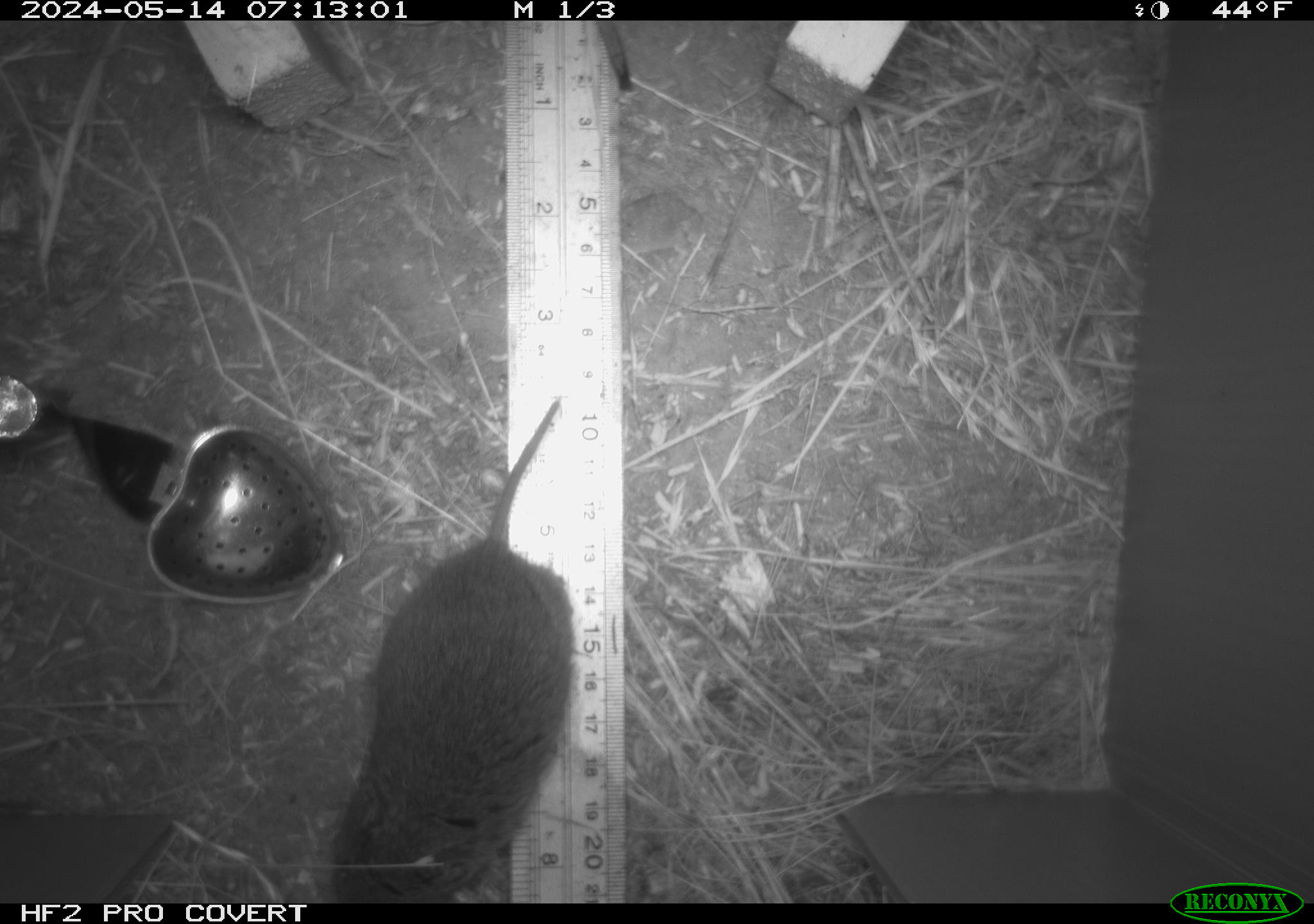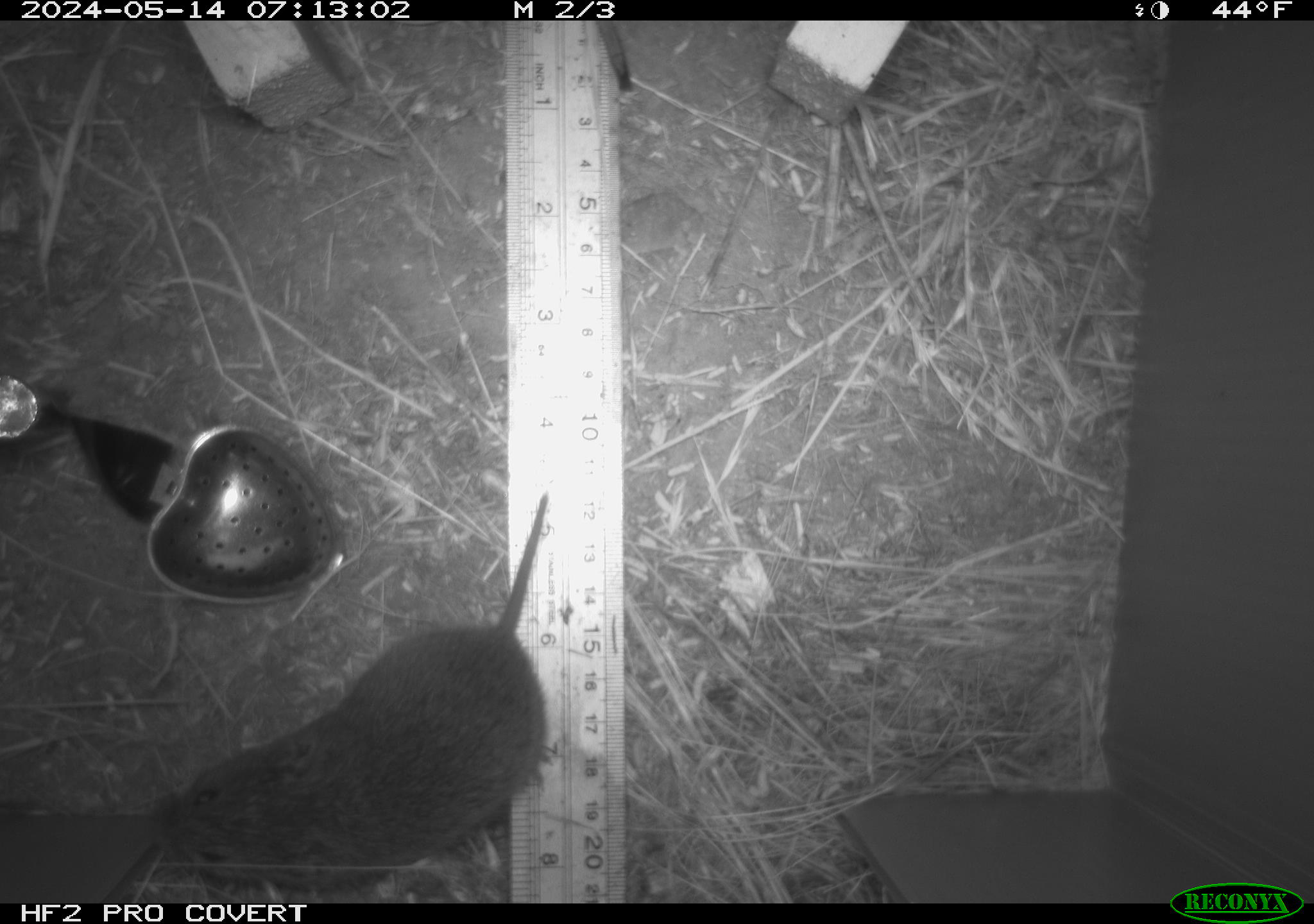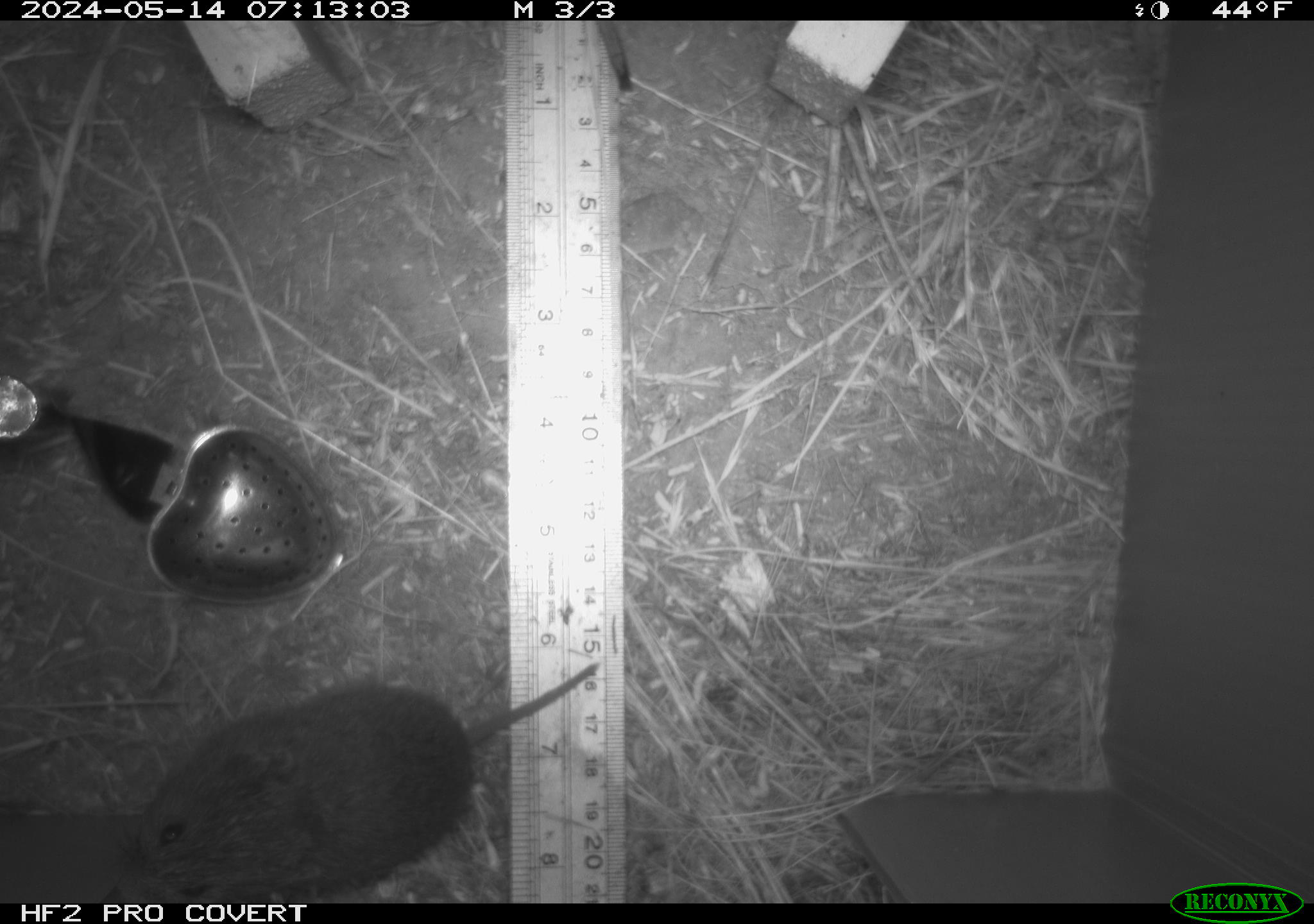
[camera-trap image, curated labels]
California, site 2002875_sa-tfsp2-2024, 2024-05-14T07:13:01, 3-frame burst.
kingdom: Animalia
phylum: Chordata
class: Mammalia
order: Rodentia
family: Cricetidae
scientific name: Arvicolinae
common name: voles, lemmings, and muskrats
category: arvicolinae subfamily